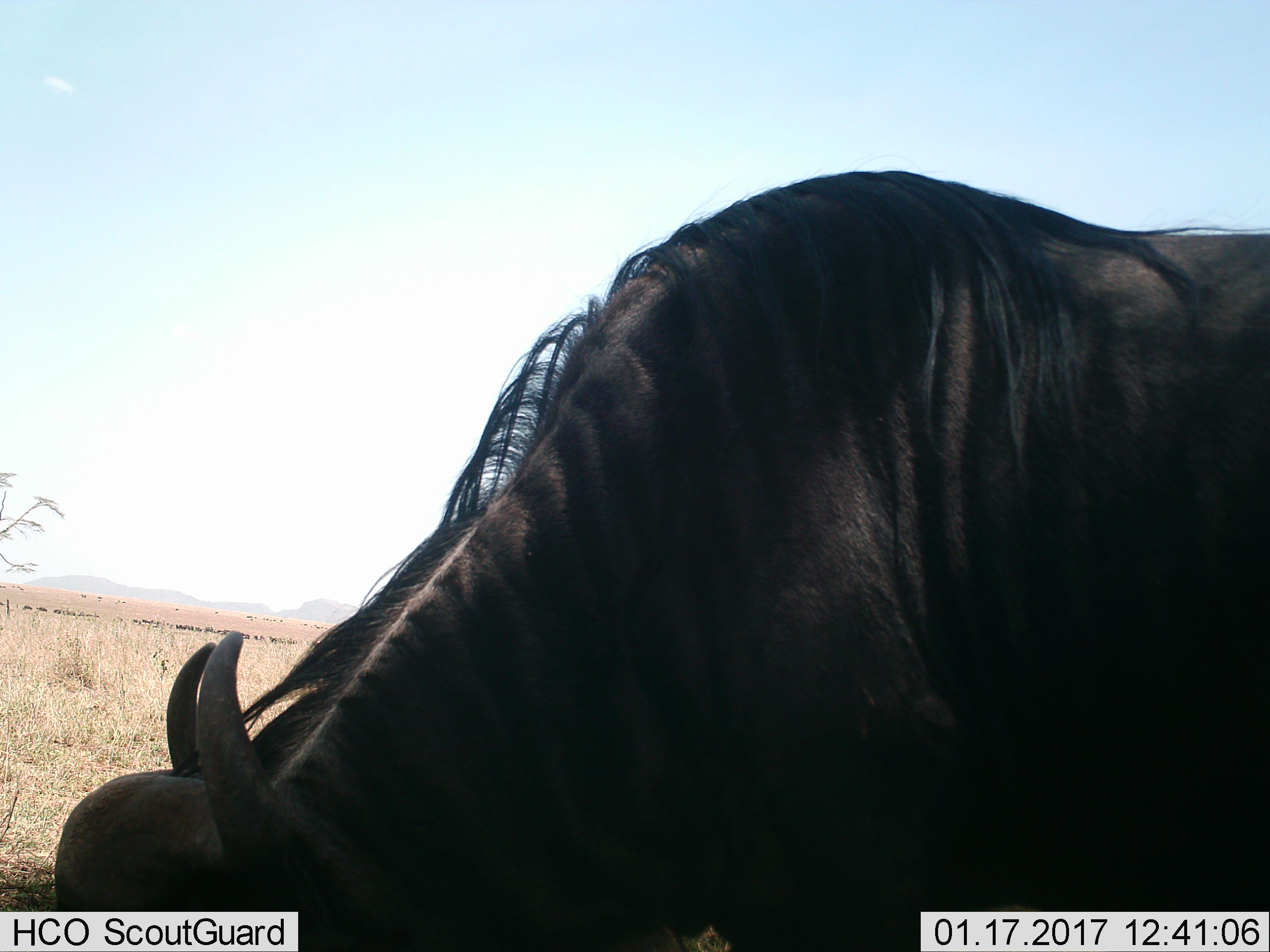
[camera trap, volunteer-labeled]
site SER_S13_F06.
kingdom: Animalia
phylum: Chordata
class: Mammalia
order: Artiodactyla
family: Bovidae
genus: Connochaetes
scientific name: Connochaetes taurinus taurinus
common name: blue wildebeest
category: wildebeestblue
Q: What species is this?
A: Wildebeestblue (blue wildebeest) (Connochaetes taurinus taurinus).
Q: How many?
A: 1.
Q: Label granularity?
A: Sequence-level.